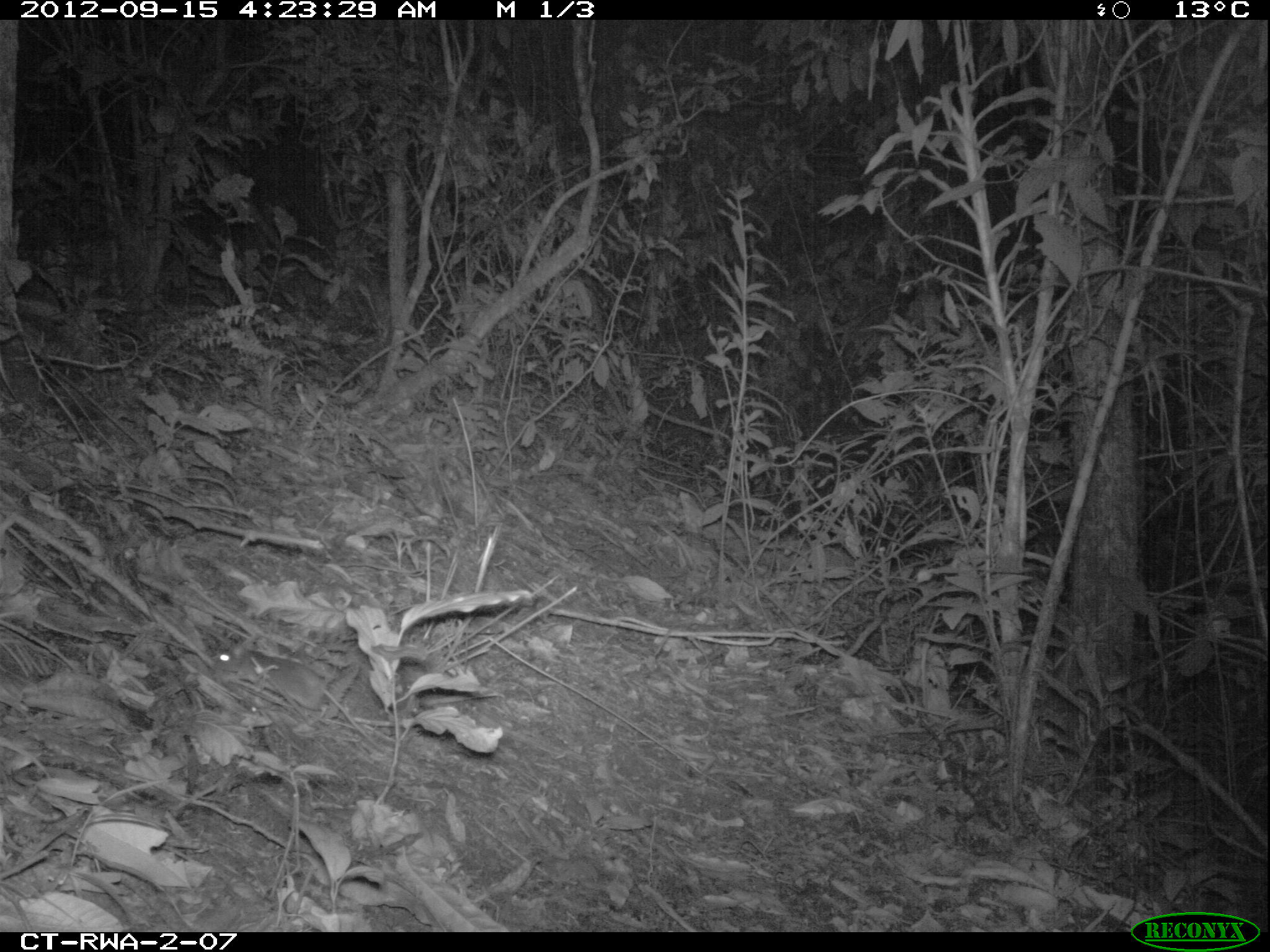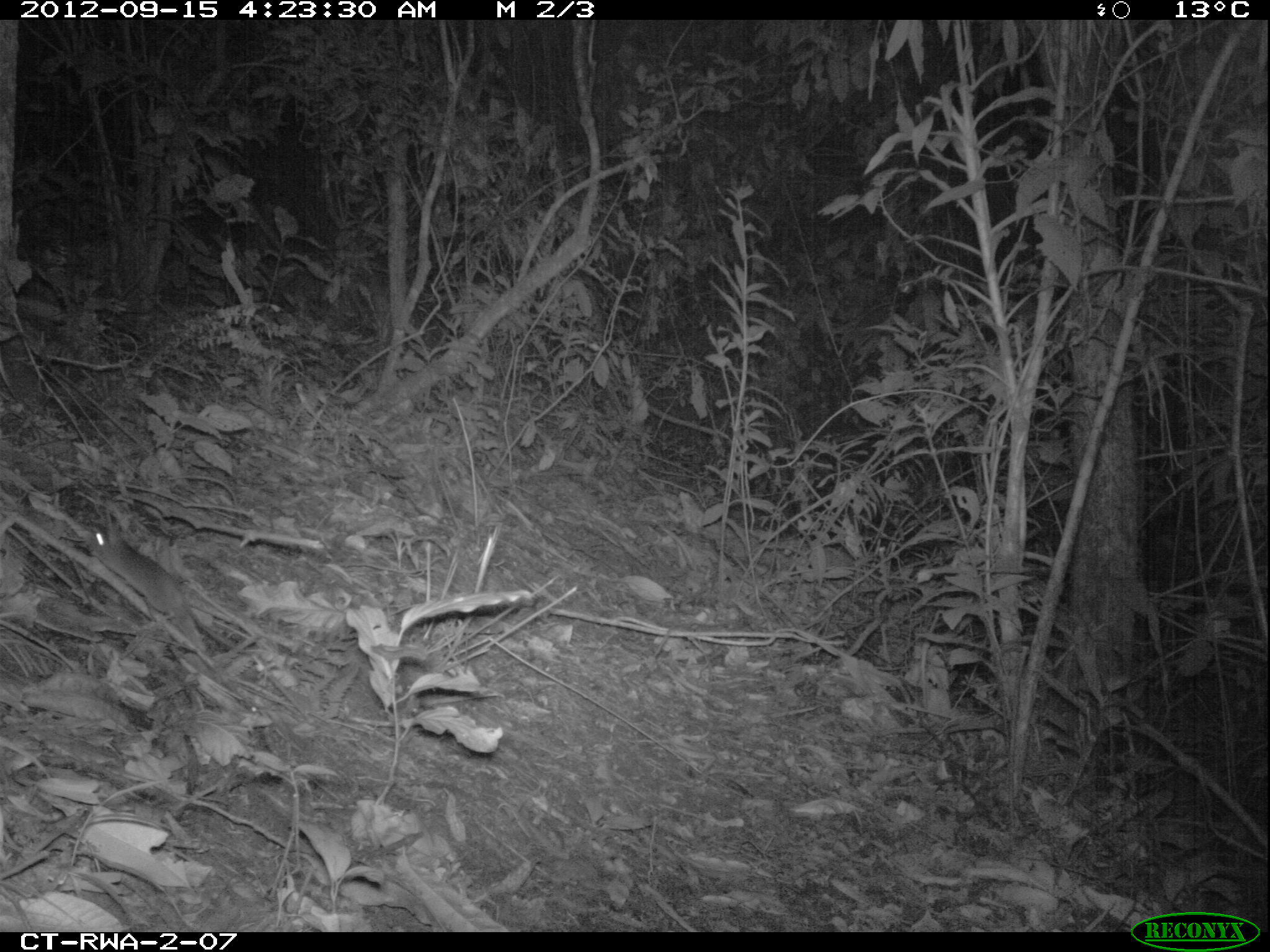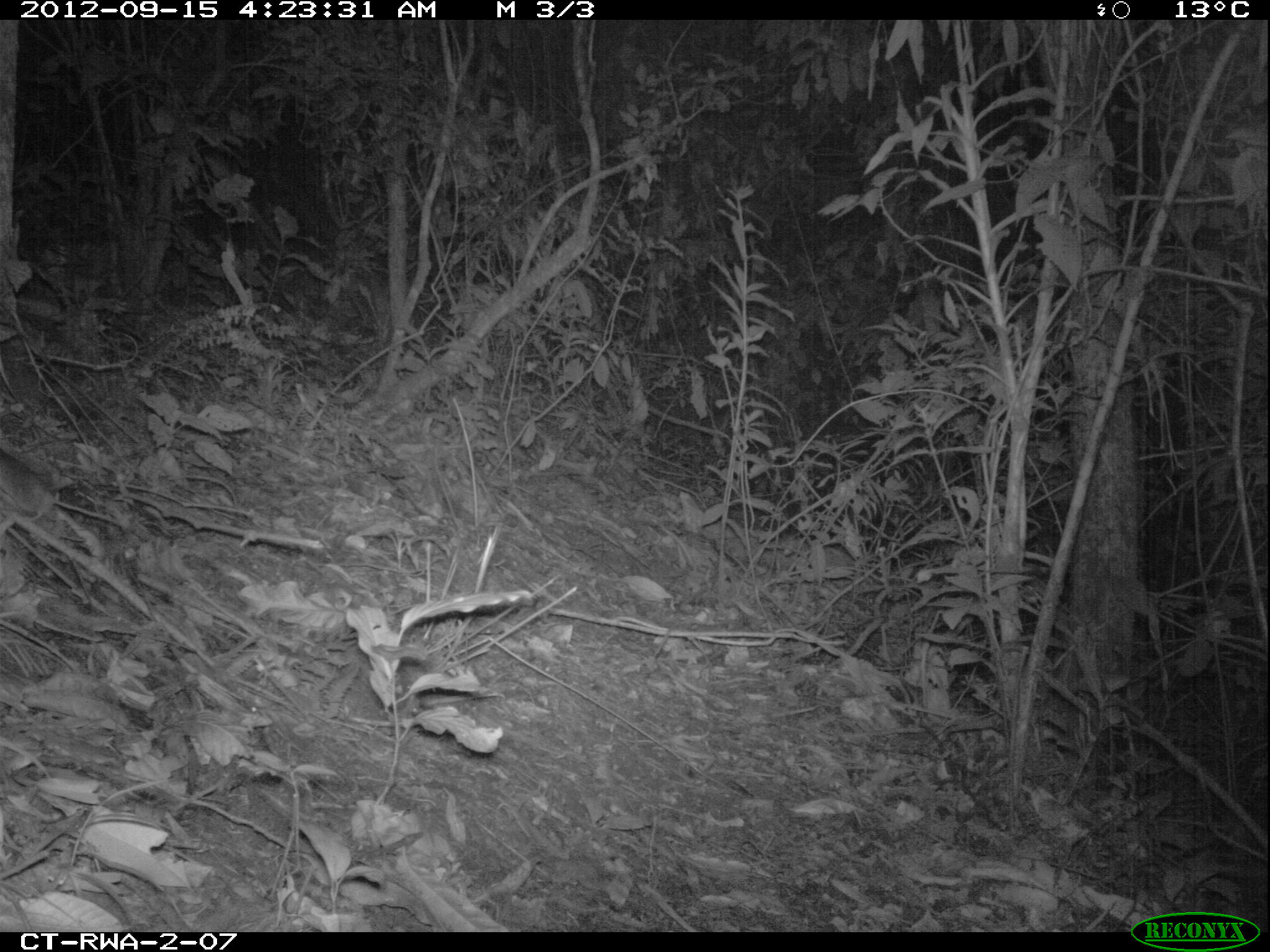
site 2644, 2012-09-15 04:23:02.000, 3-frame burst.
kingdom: Animalia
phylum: Chordata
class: Mammalia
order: Rodentia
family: Muridae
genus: Oenomys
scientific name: Oenomys hypoxanthus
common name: common rufous-nosed rat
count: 1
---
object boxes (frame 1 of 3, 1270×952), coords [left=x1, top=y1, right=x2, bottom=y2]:
oenomys hypoxanthus: [left=204, top=644, right=418, bottom=766]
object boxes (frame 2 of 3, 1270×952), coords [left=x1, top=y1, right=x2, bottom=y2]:
oenomys hypoxanthus: [left=83, top=516, right=260, bottom=715]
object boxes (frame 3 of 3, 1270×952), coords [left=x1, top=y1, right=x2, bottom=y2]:
oenomys hypoxanthus: [left=0, top=450, right=74, bottom=526]